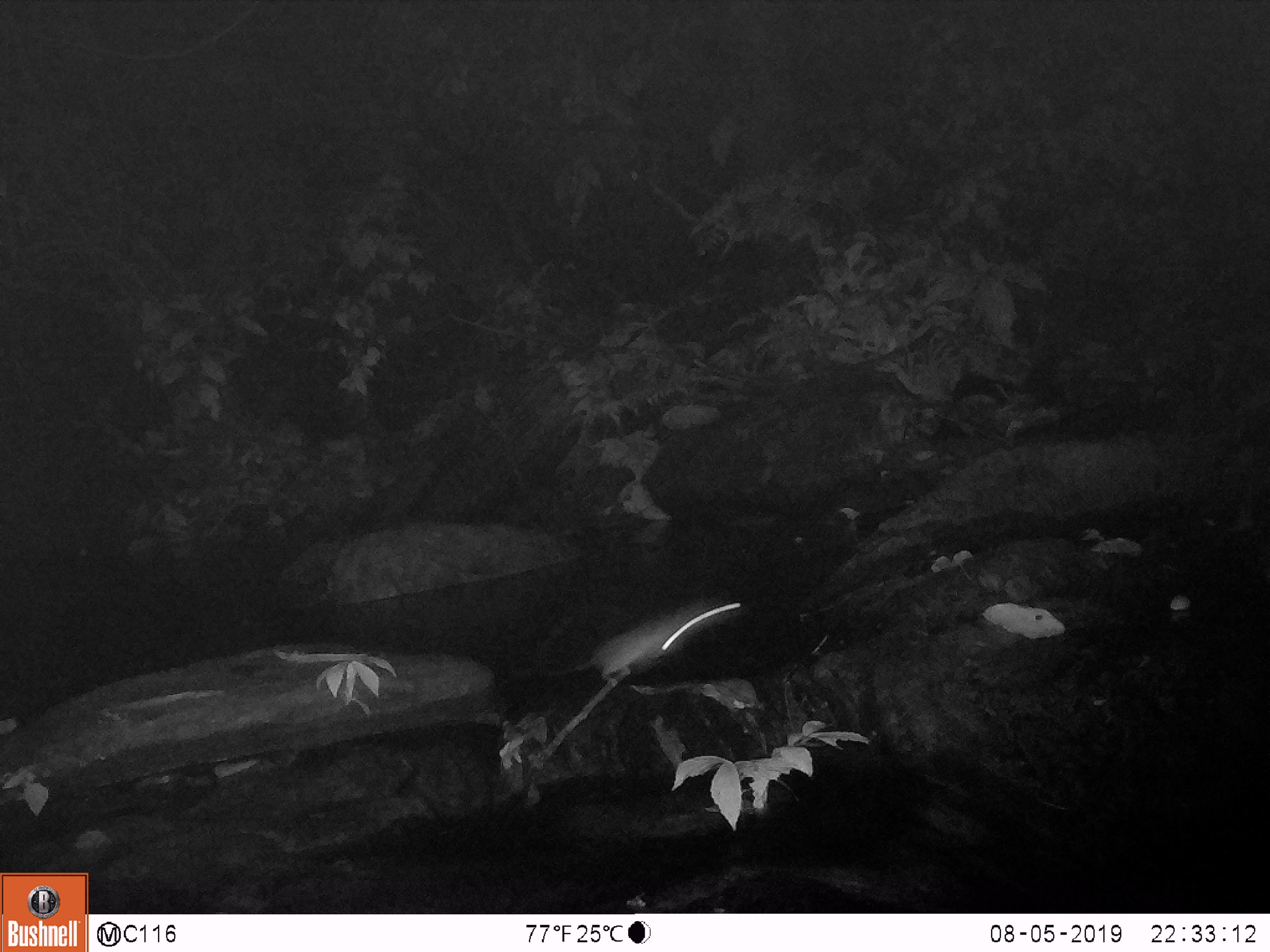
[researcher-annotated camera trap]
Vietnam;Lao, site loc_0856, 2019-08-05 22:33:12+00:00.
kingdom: Animalia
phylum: Chordata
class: Mammalia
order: Rodentia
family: Muridae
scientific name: Muridae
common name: old-world mice and rats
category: unidentified murid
Unidentified murid (old-world mice and rats) (Muridae). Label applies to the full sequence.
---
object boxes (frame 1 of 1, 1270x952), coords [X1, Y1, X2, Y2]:
unidentified murid: [514, 594, 745, 680]